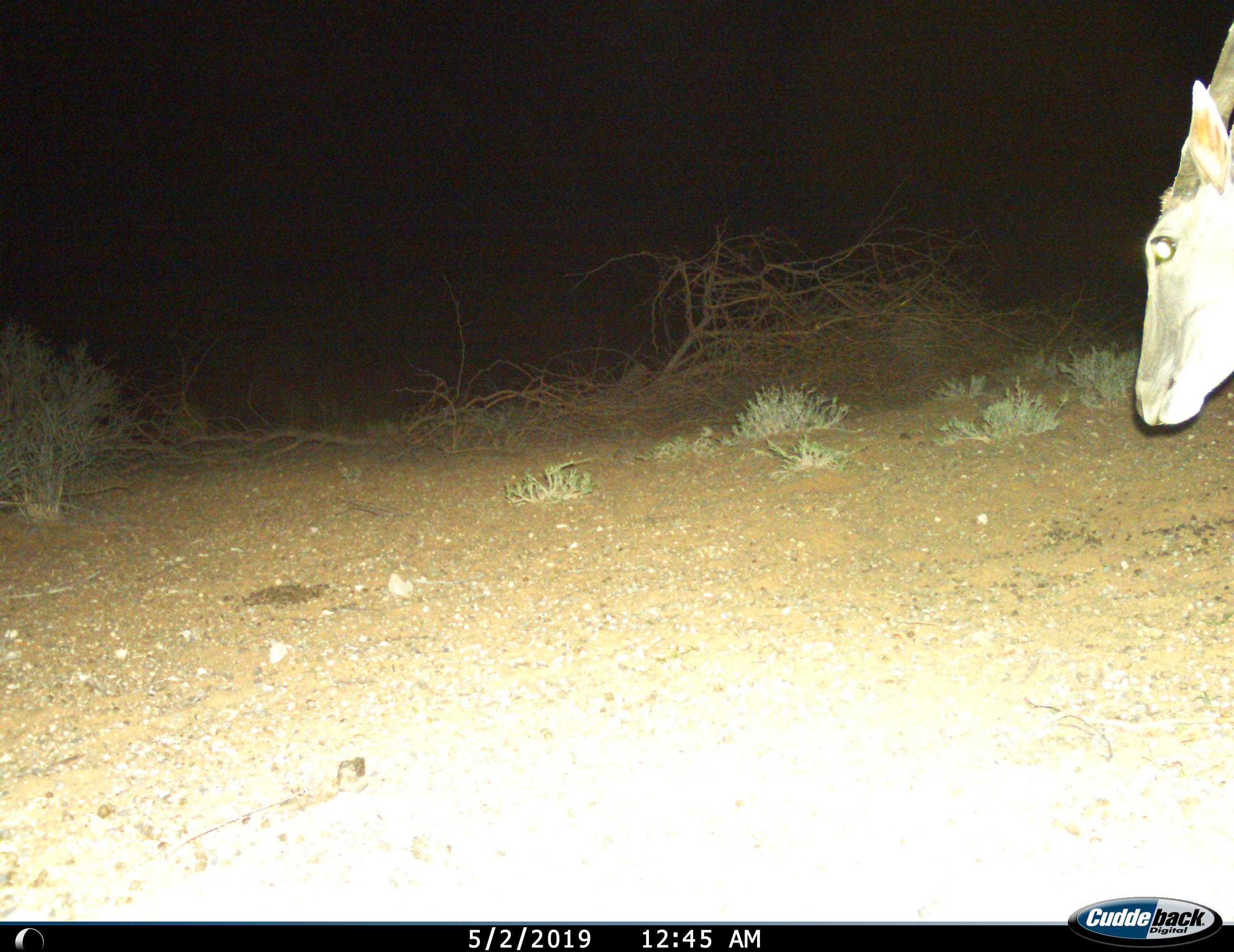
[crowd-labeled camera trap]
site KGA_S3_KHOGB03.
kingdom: Animalia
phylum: Chordata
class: Mammalia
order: Artiodactyla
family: Bovidae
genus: Tragelaphus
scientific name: Tragelaphus oryx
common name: eland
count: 1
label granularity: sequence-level